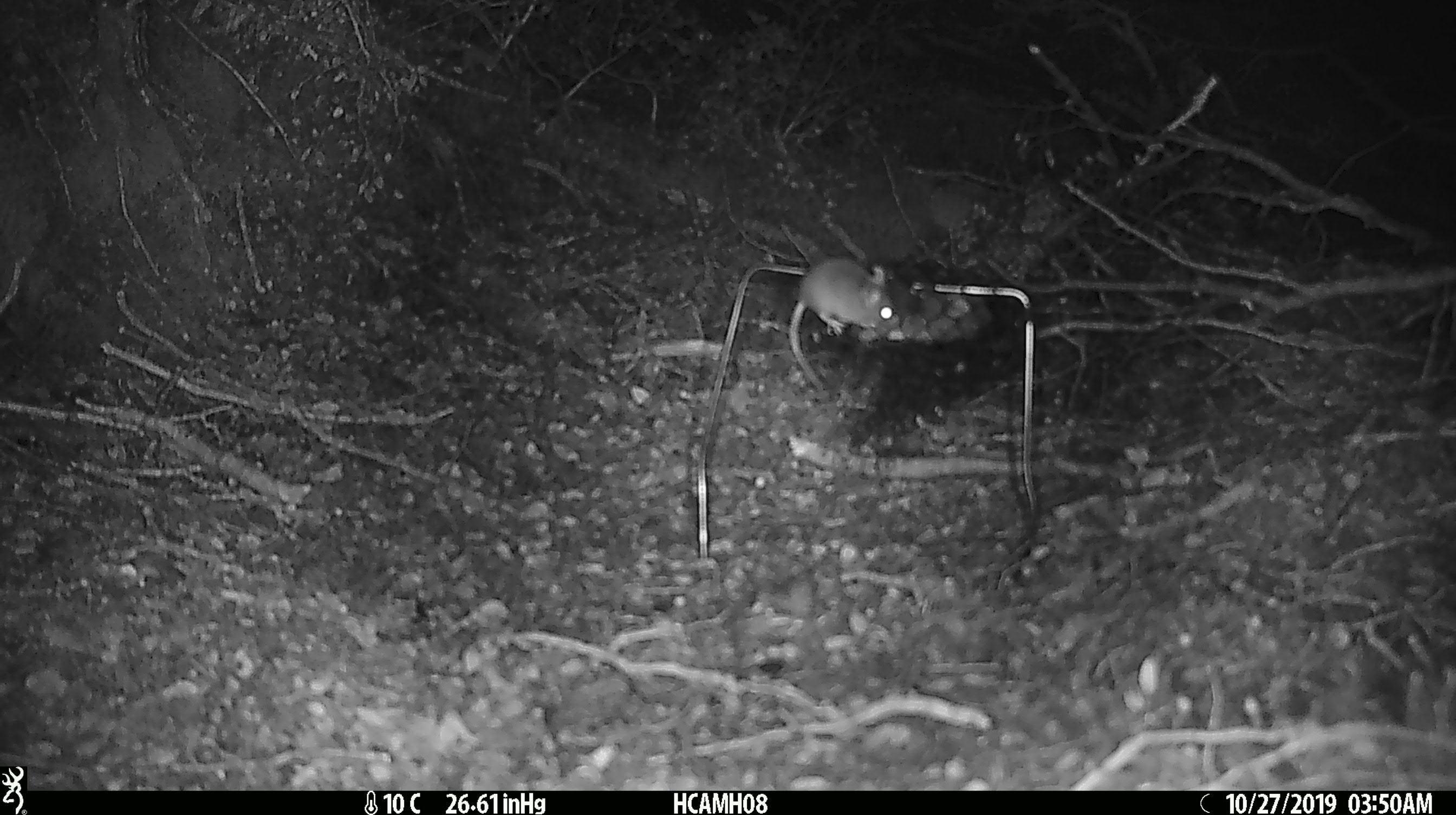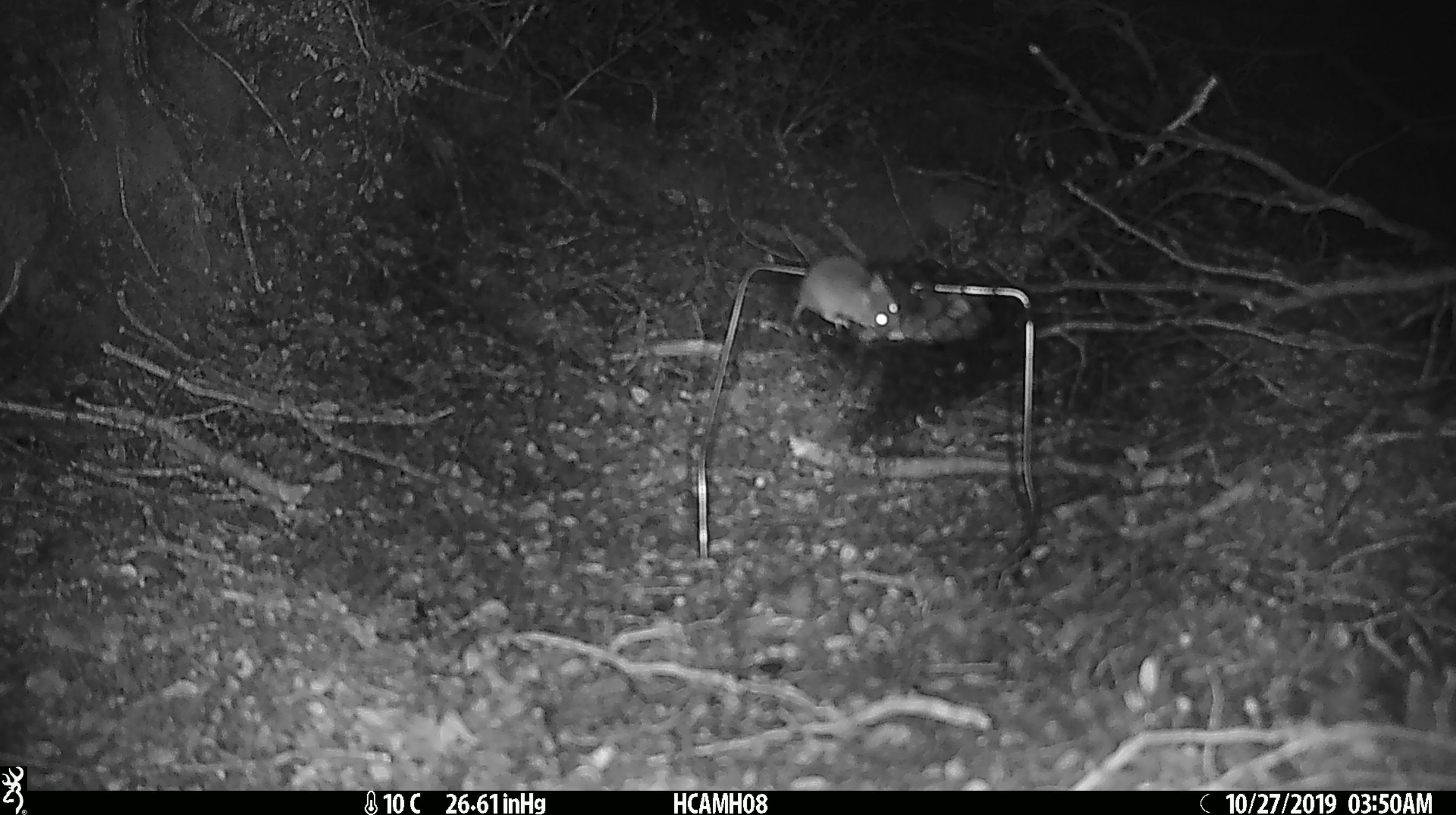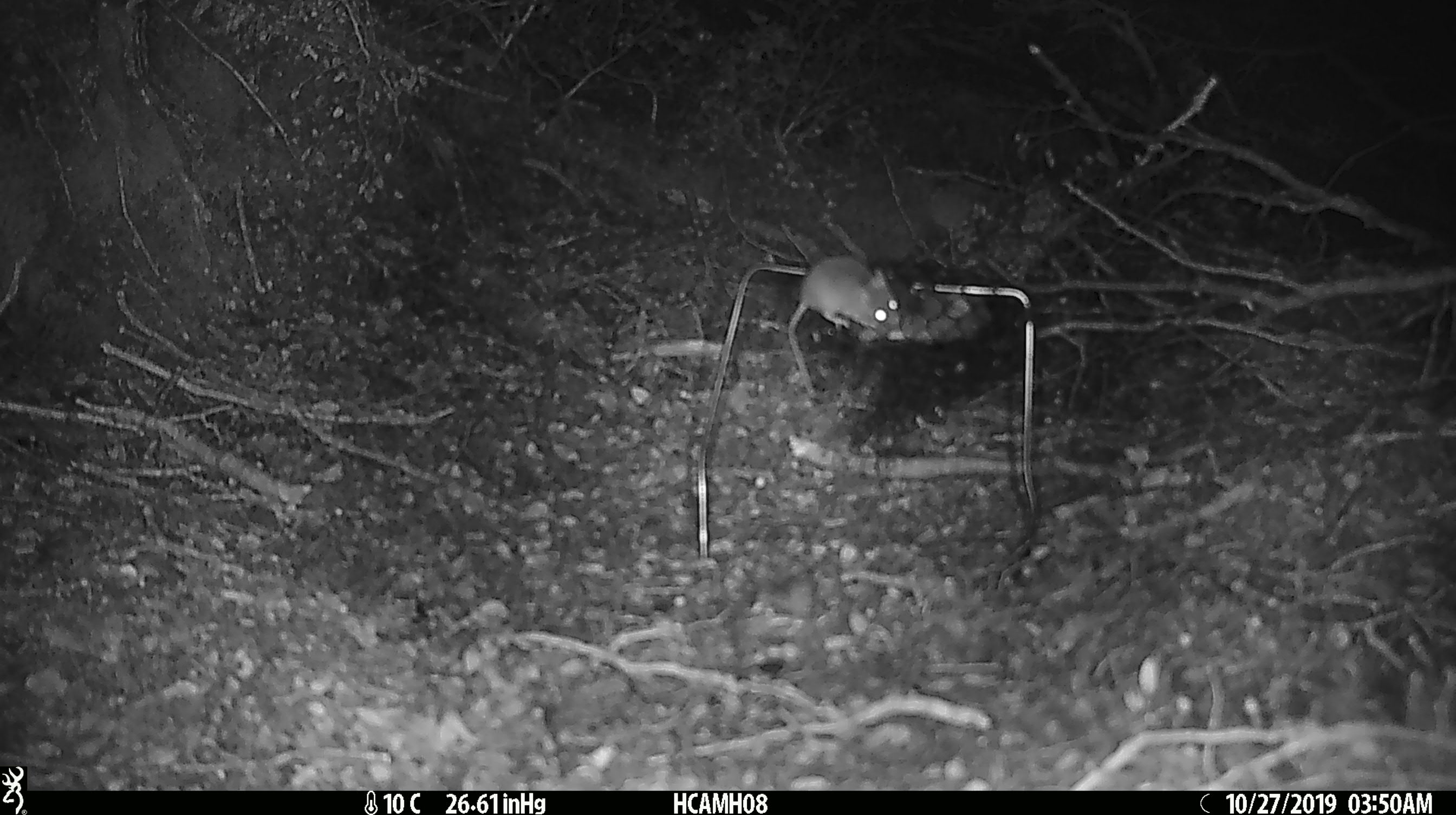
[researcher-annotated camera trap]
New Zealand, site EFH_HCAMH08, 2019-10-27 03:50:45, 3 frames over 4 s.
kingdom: Animalia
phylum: Chordata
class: Mammalia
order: Rodentia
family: Muridae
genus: Mus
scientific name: Mus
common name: mouse